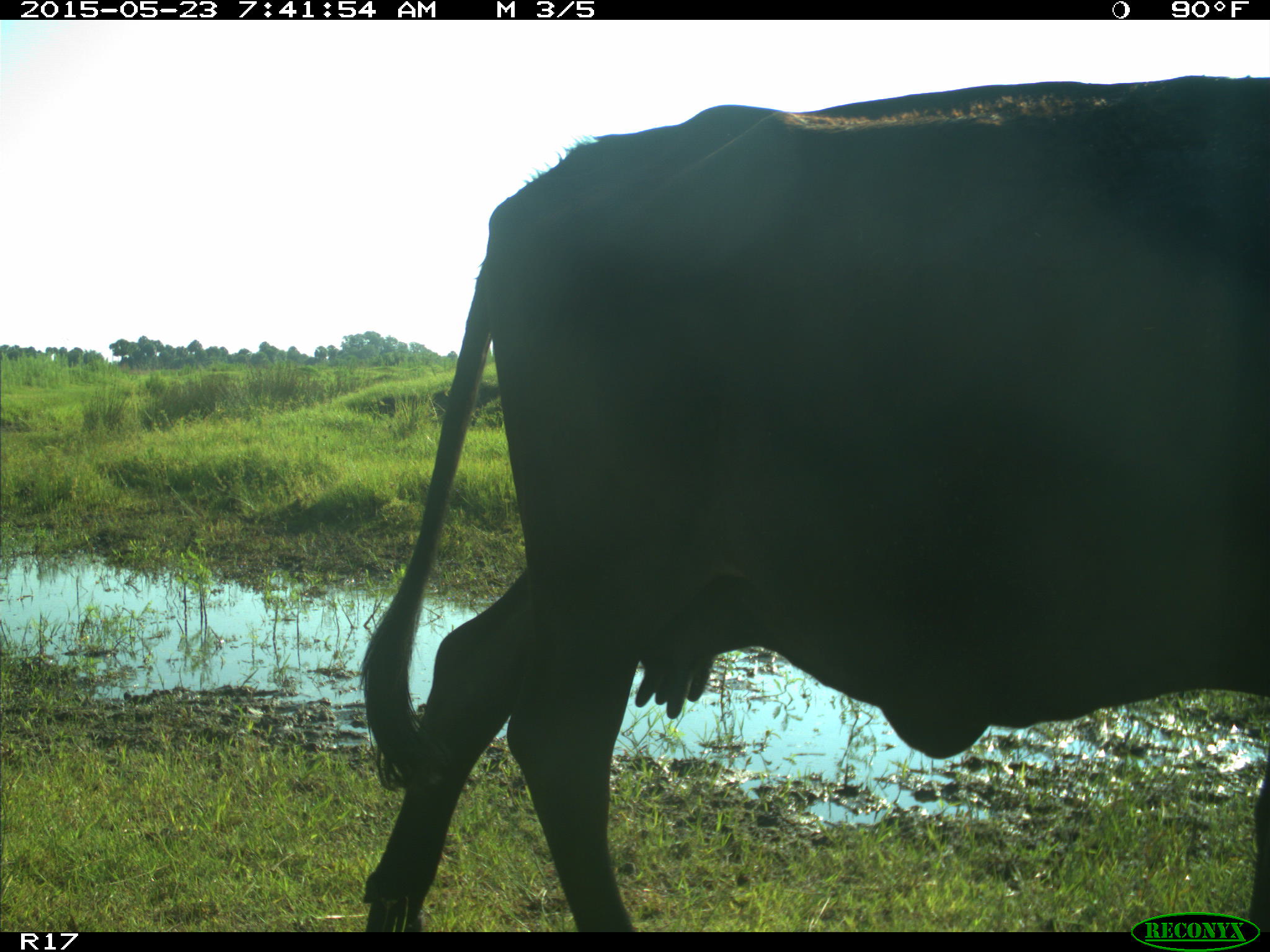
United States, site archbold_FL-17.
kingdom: Animalia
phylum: Chordata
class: Mammalia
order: Artiodactyla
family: Bovidae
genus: Bos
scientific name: Bos taurus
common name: domestic cow